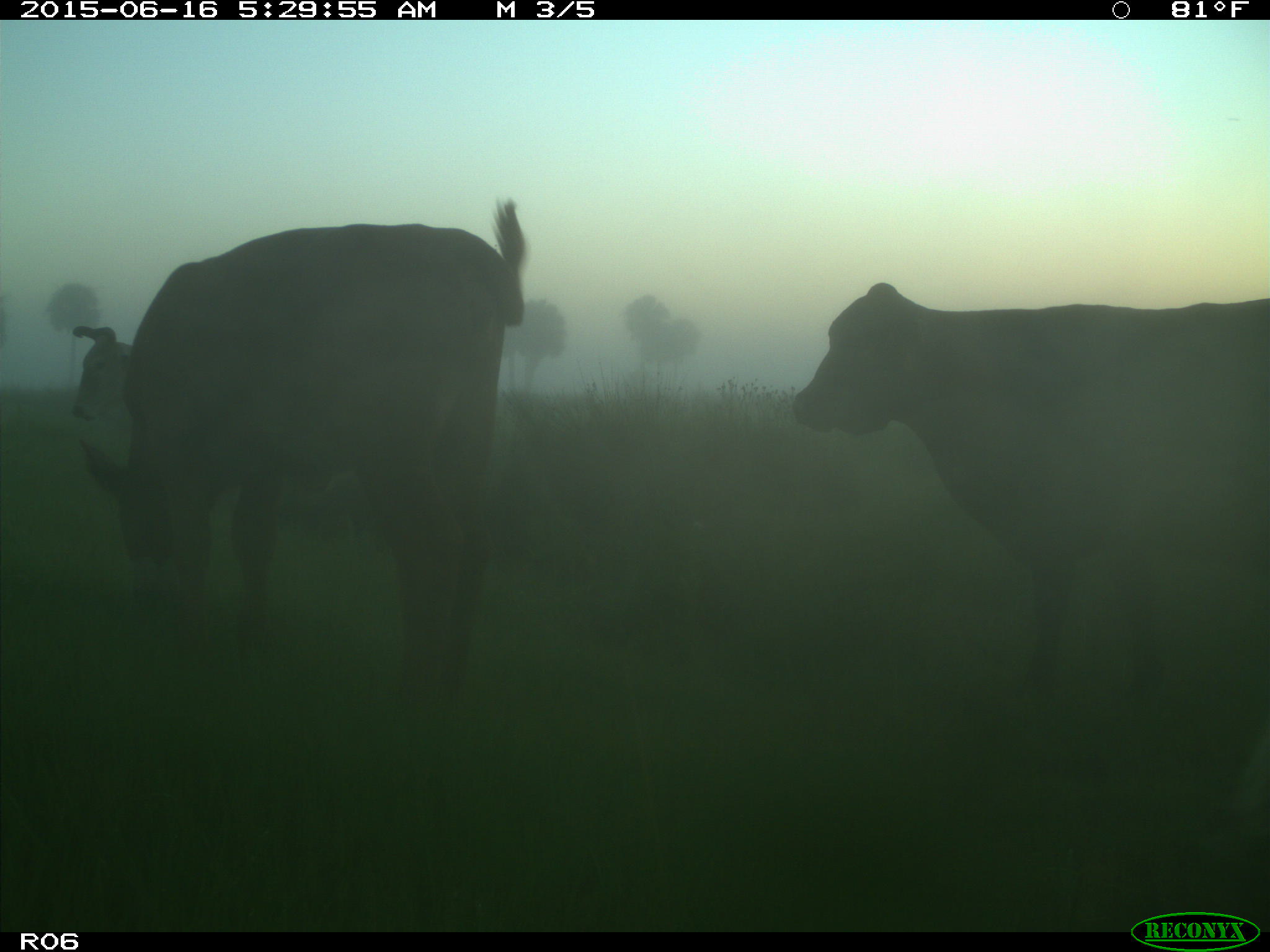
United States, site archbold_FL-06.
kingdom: Animalia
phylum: Chordata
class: Mammalia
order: Artiodactyla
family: Bovidae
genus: Bos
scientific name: Bos taurus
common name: domestic cow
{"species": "Bos taurus (domestic cow)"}